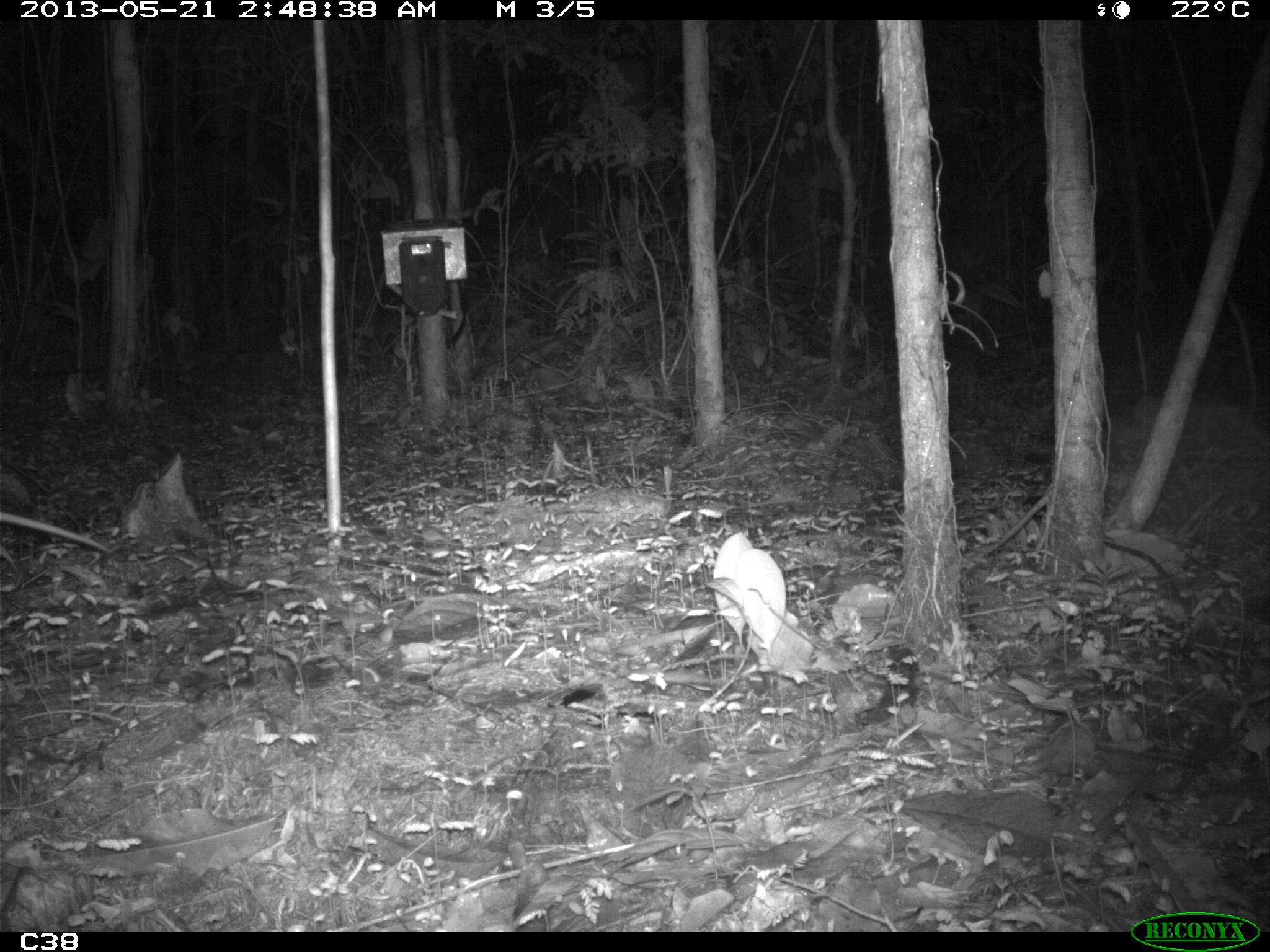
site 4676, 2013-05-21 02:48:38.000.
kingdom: Animalia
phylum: Chordata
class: Mammalia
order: Didelphimorphia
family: Didelphidae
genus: Didelphis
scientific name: Didelphis marsupialis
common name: southern opossum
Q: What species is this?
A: Didelphis marsupialis (southern opossum).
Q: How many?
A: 1.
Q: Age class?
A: Adult.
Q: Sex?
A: Female.